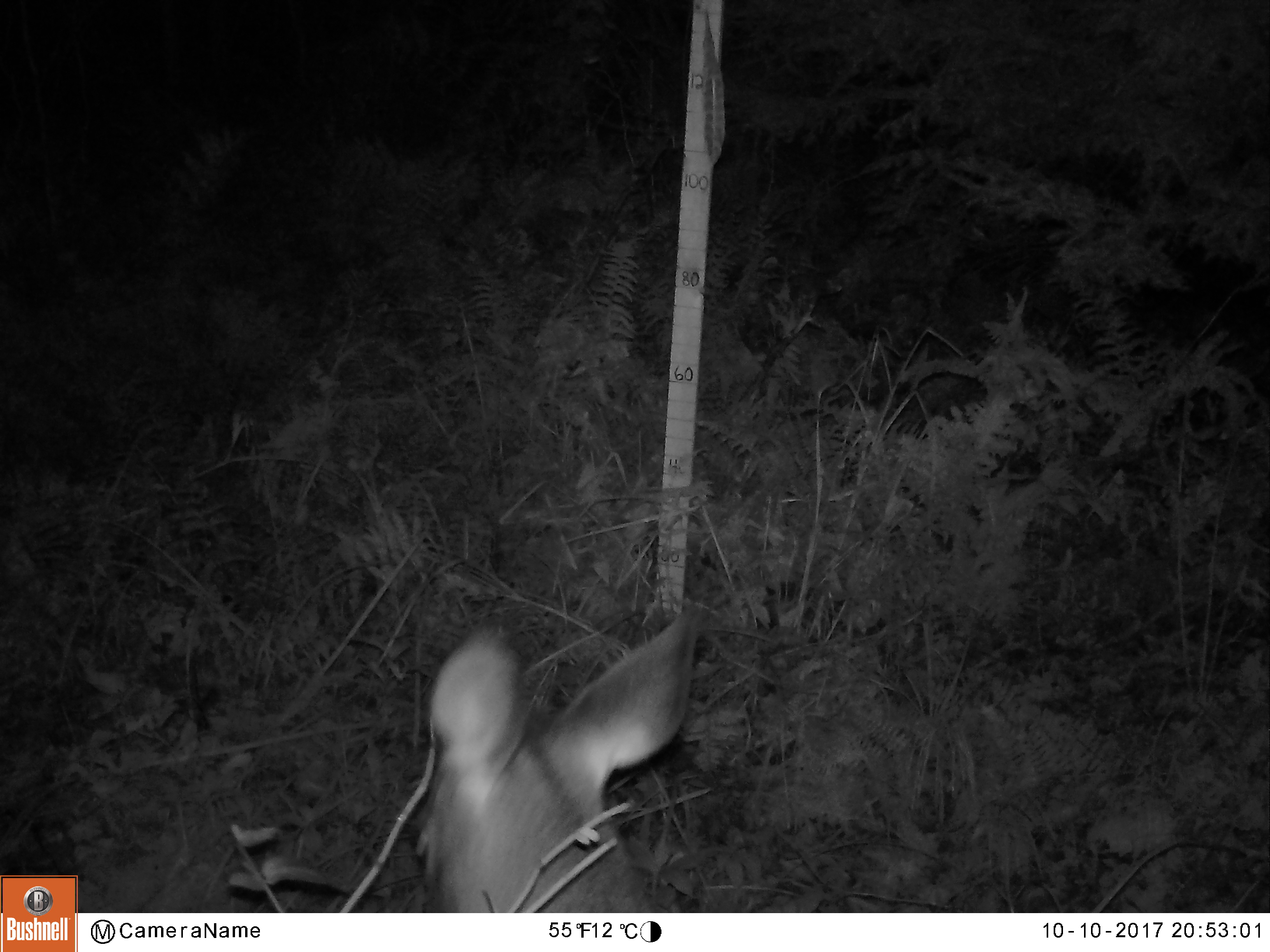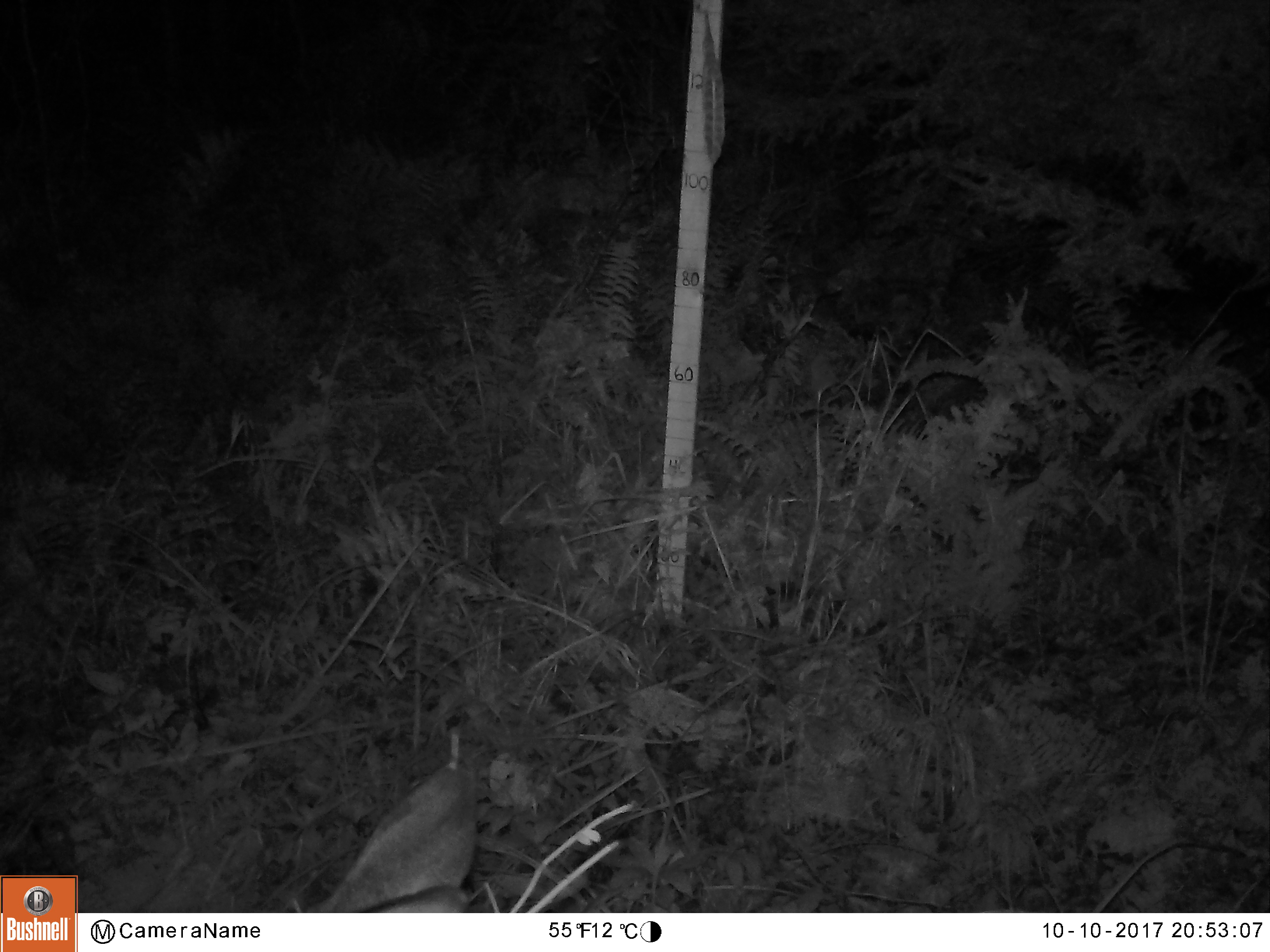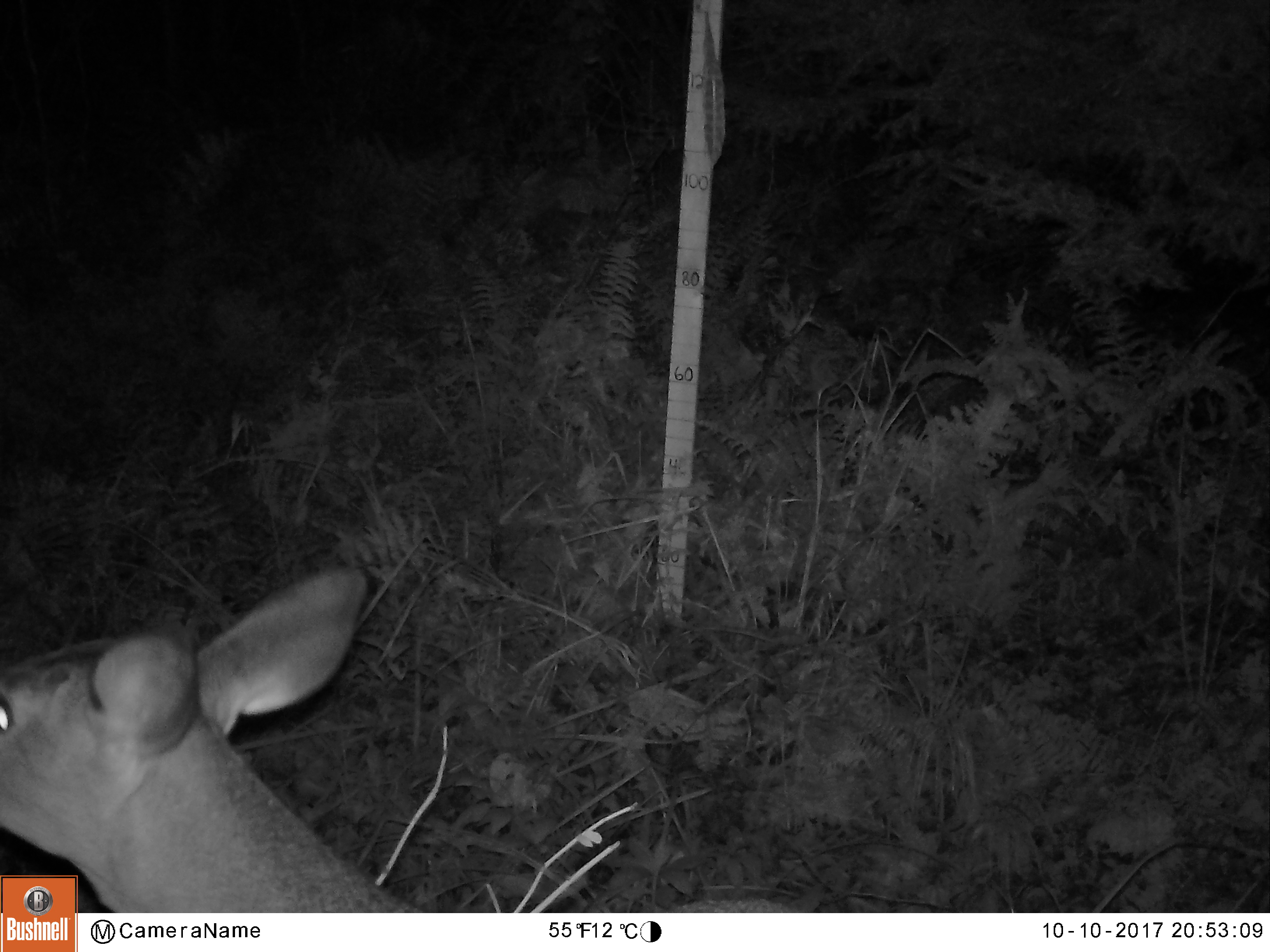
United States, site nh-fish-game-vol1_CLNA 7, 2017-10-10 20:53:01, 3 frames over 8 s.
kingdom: Animalia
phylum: Chordata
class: Mammalia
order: Artiodactyla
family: Cervidae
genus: Odocoileus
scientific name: Odocoileus virginianus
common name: white-tailed deer